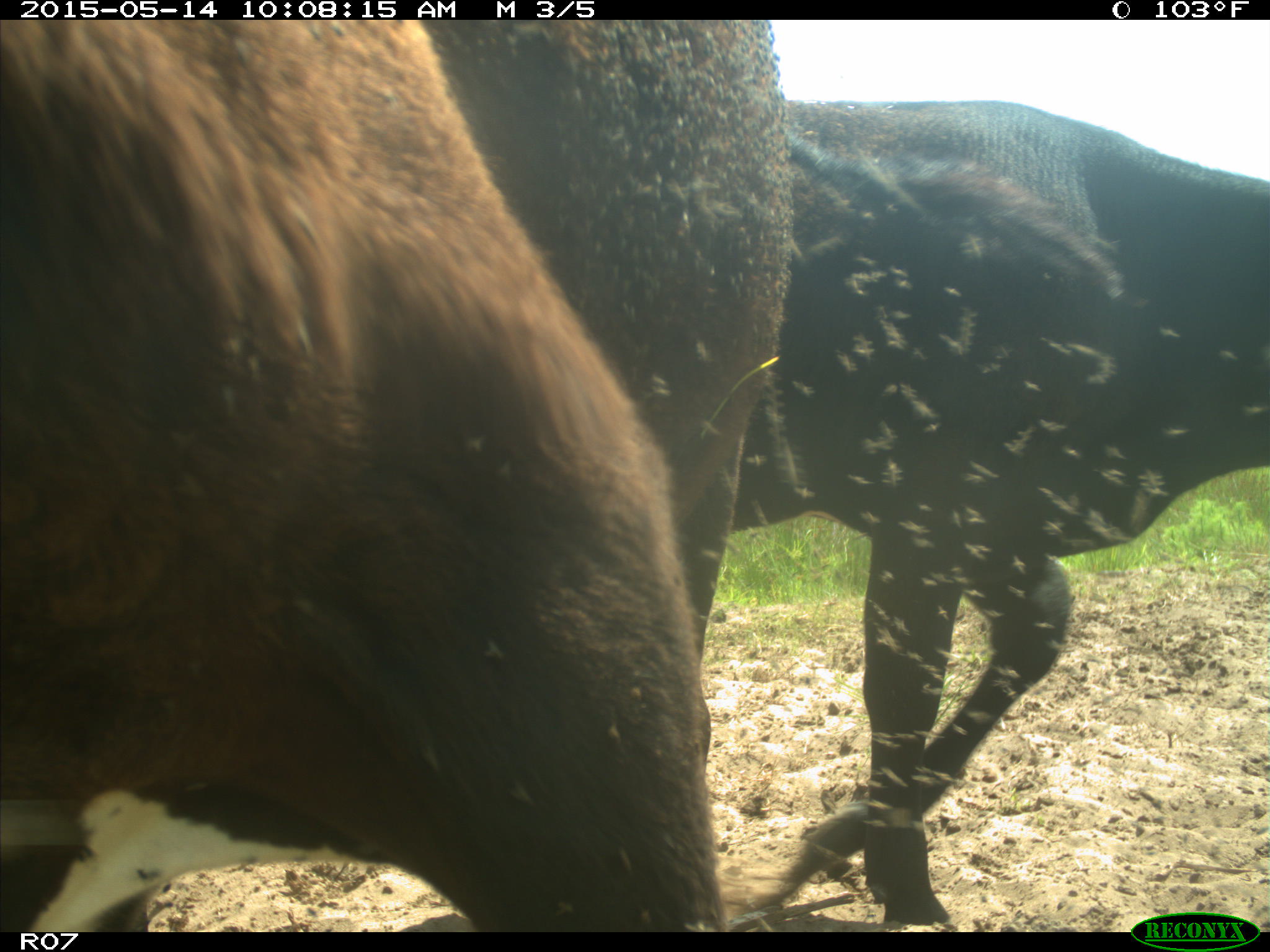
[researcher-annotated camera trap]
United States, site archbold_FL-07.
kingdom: Animalia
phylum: Chordata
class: Mammalia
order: Artiodactyla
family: Bovidae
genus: Bos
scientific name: Bos taurus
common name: domestic cow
Bos taurus (domestic cow).